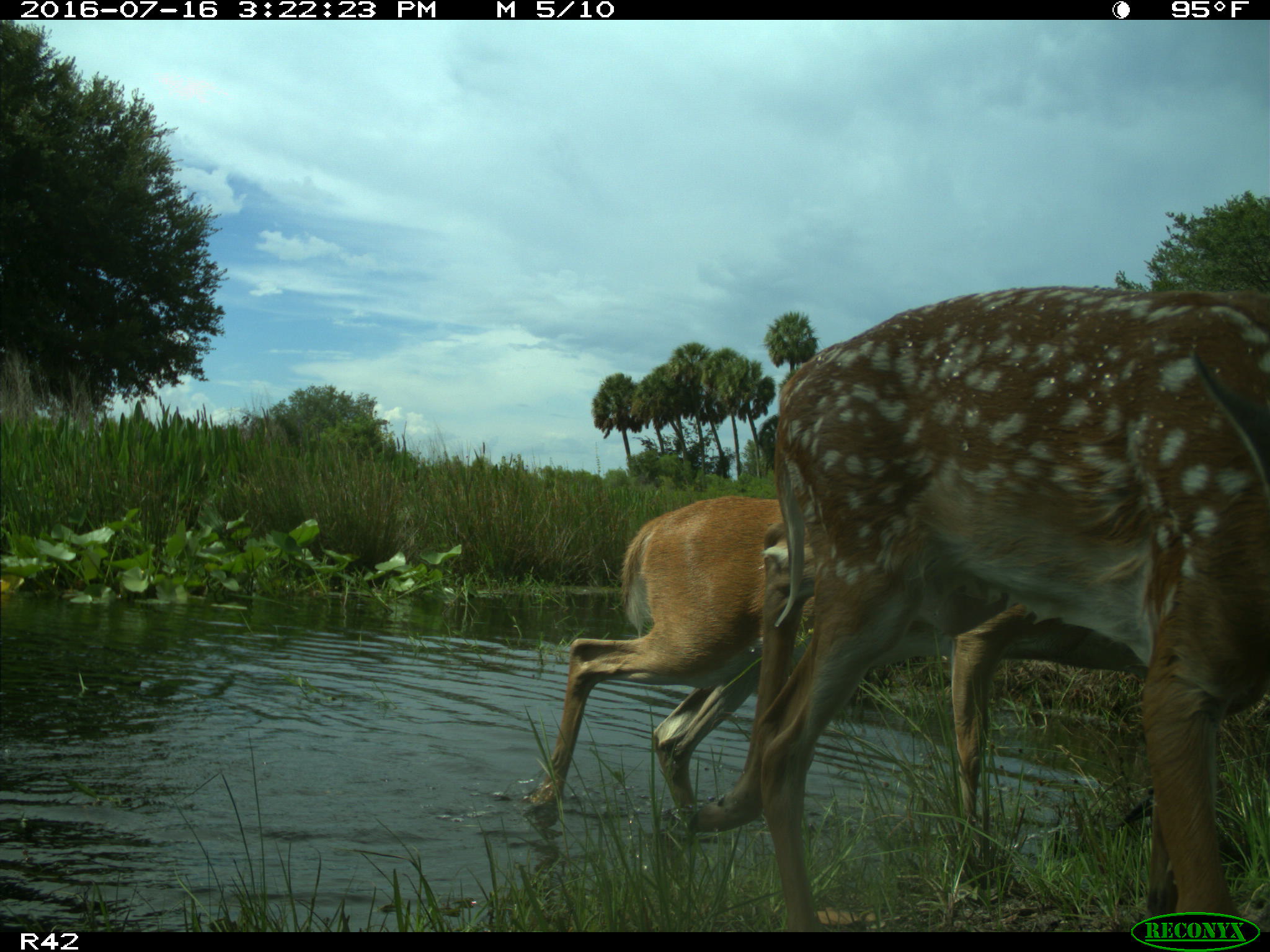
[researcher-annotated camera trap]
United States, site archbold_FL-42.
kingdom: Animalia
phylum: Chordata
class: Mammalia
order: Artiodactyla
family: Cervidae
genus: Odocoileus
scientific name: Odocoileus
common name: deer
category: unidentified deer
Unidentified deer (deer) (Odocoileus).